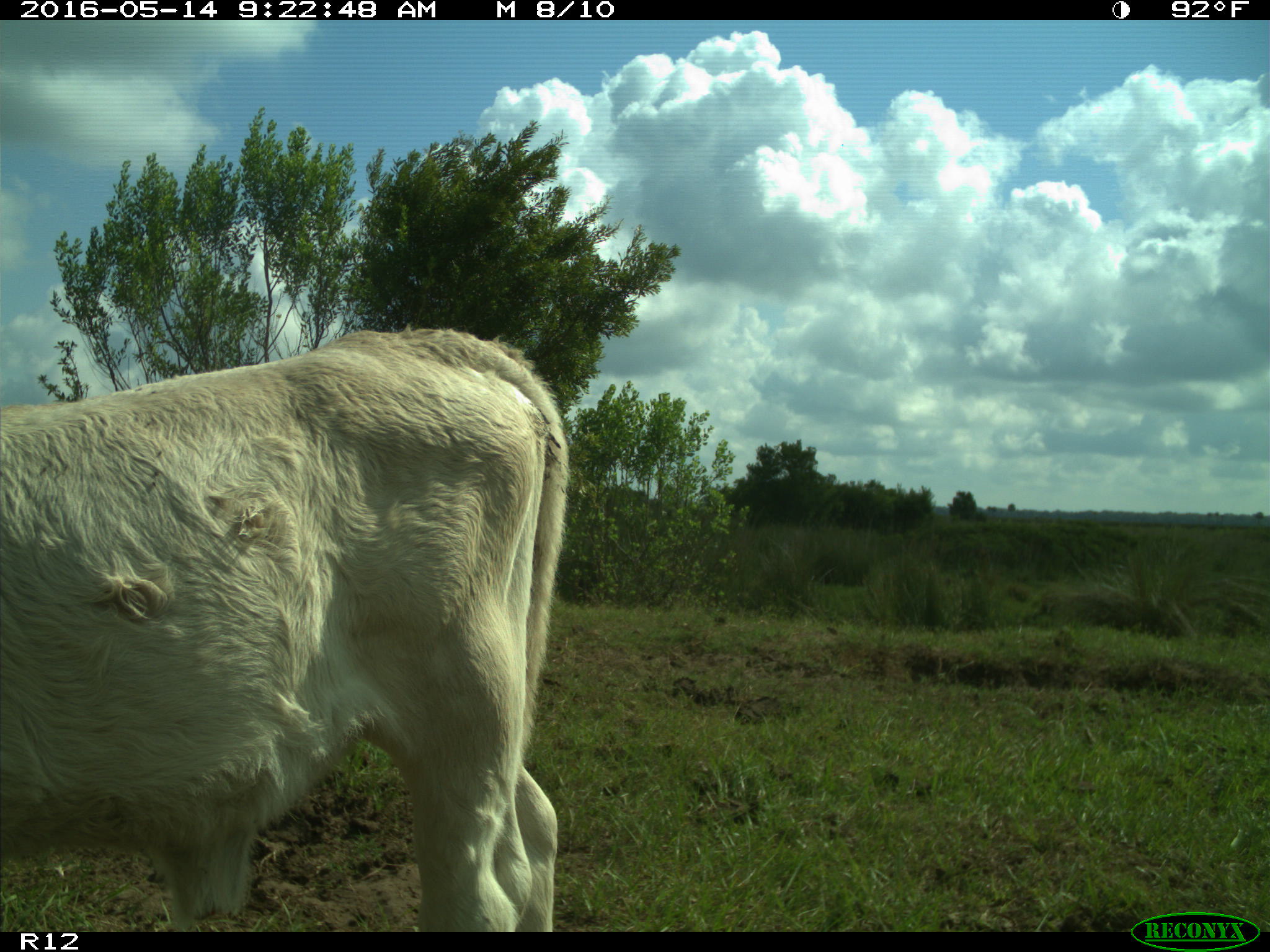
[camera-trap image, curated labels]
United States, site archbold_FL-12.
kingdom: Animalia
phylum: Chordata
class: Mammalia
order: Artiodactyla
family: Bovidae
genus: Bos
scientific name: Bos taurus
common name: domestic cow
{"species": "Bos taurus (domestic cow)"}